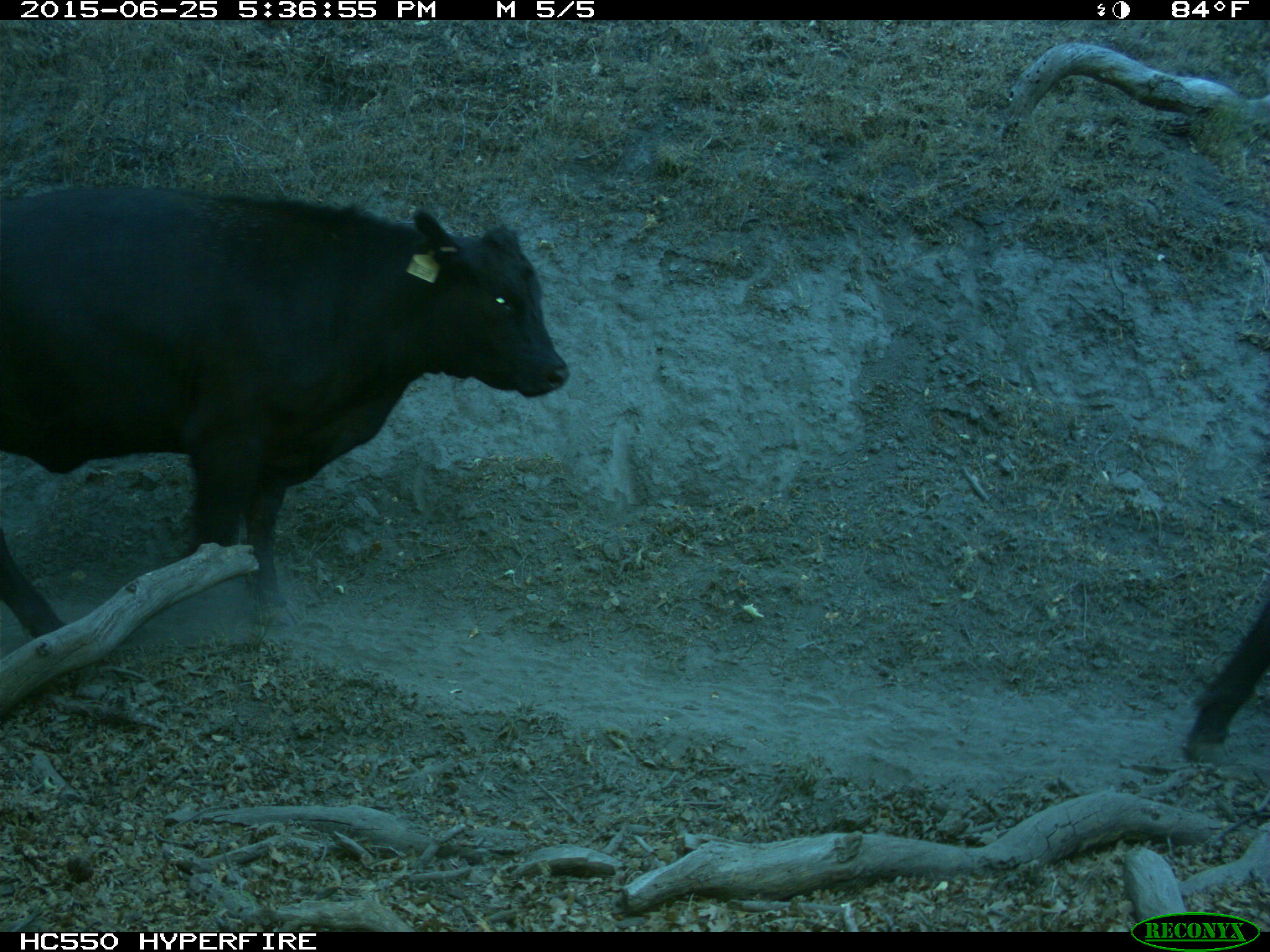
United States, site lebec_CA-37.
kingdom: Animalia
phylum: Chordata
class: Mammalia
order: Artiodactyla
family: Bovidae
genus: Bos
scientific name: Bos taurus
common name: domestic cow